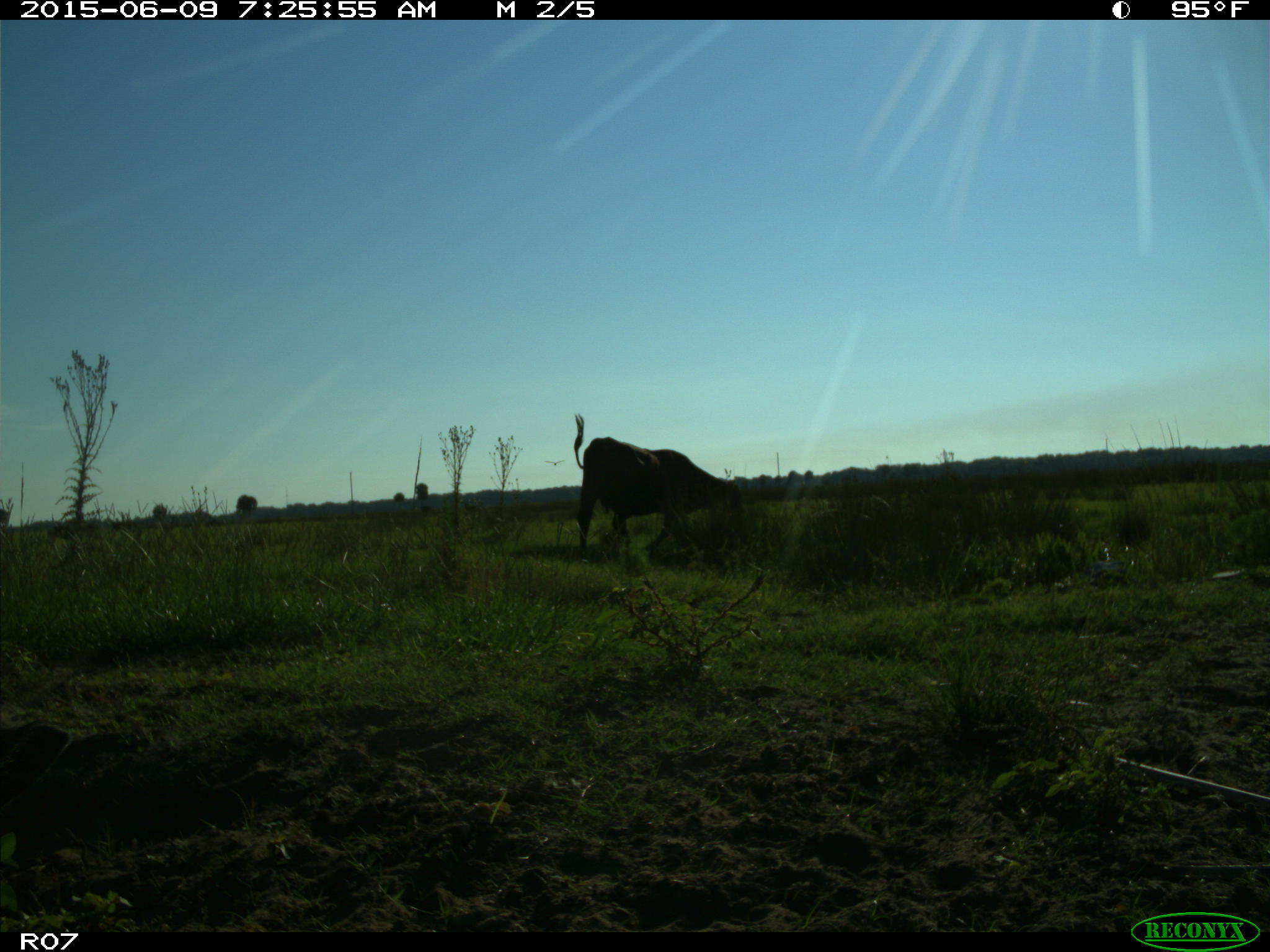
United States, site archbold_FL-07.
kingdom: Animalia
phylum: Chordata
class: Mammalia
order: Artiodactyla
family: Bovidae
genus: Bos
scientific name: Bos taurus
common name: domestic cow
Bos taurus (domestic cow).